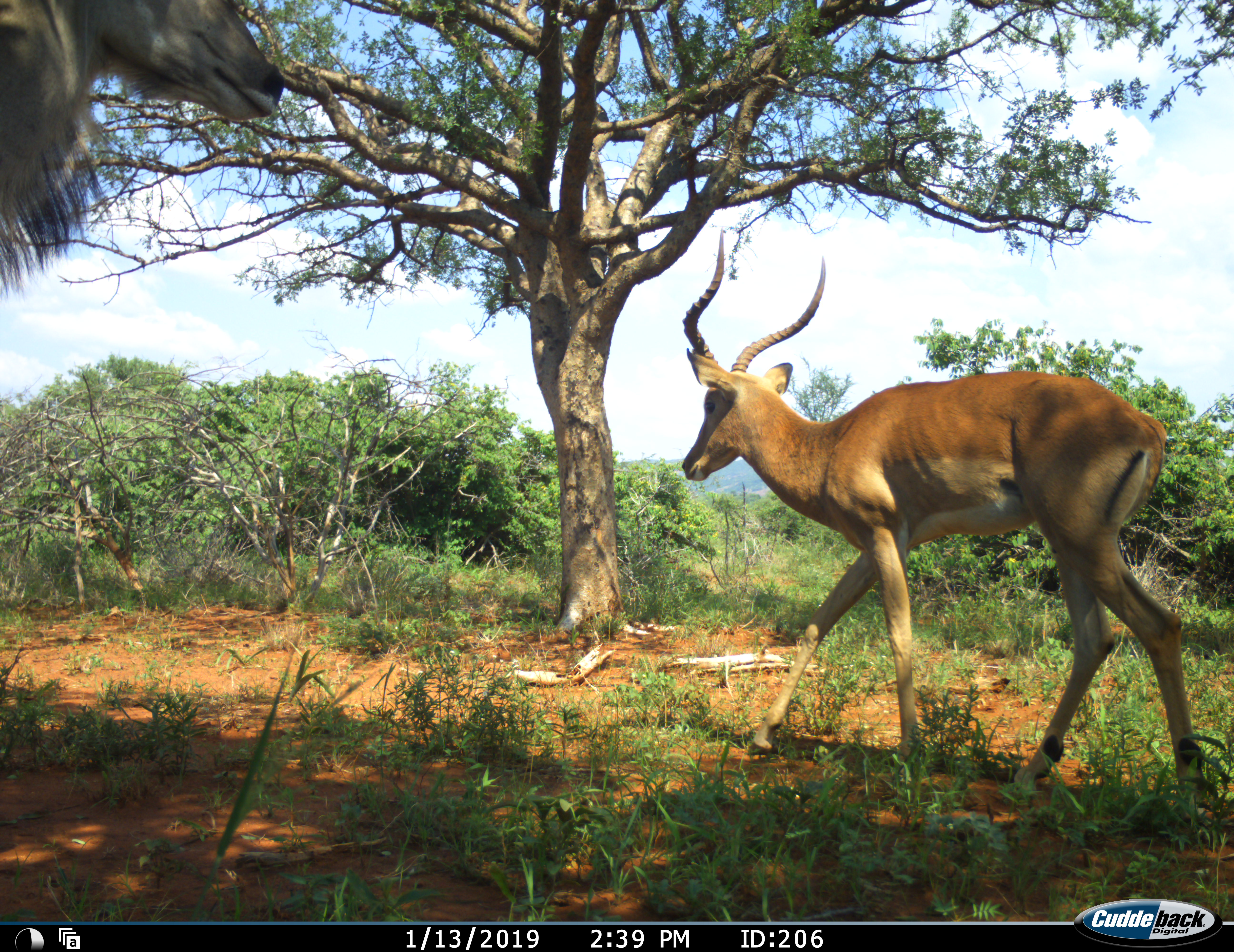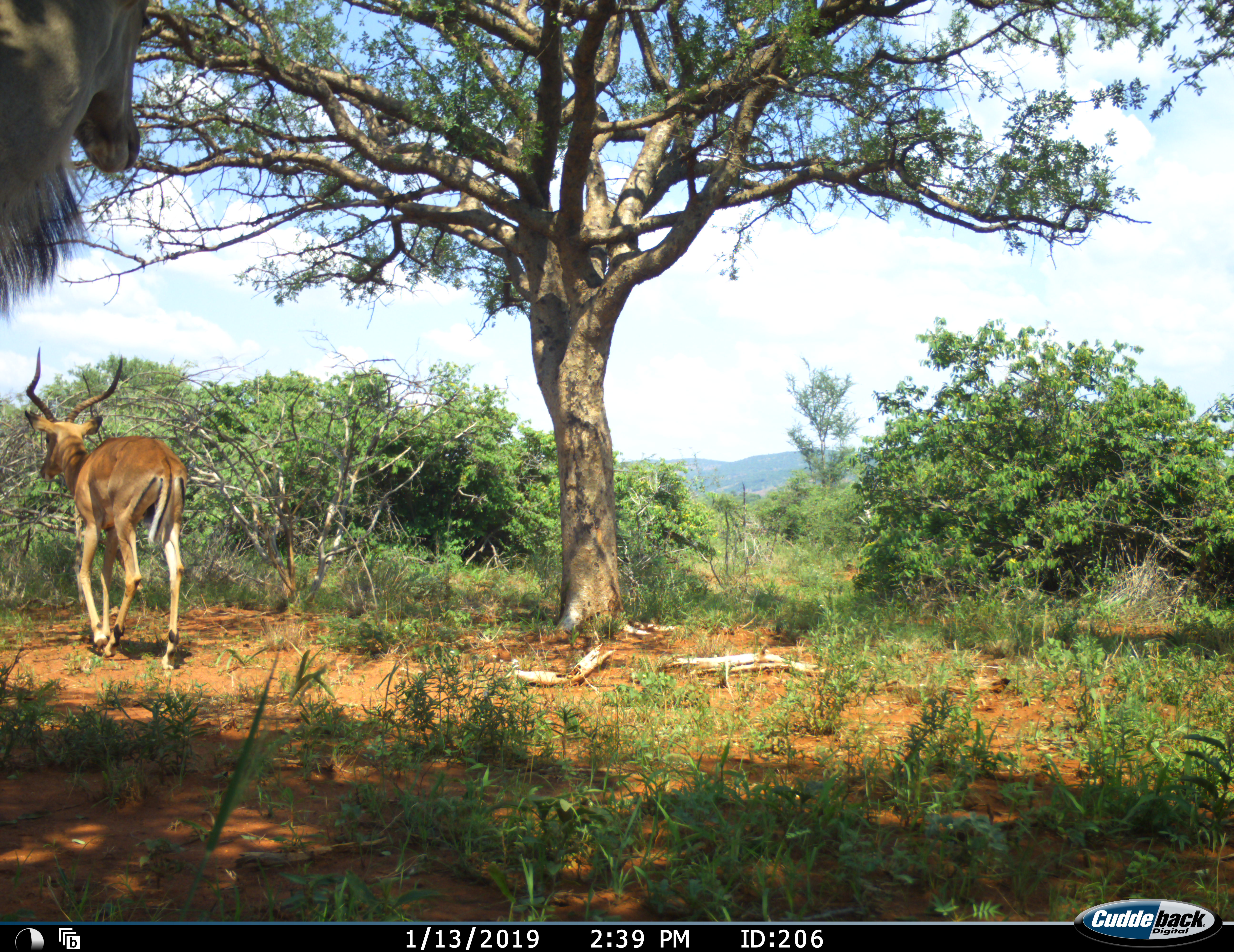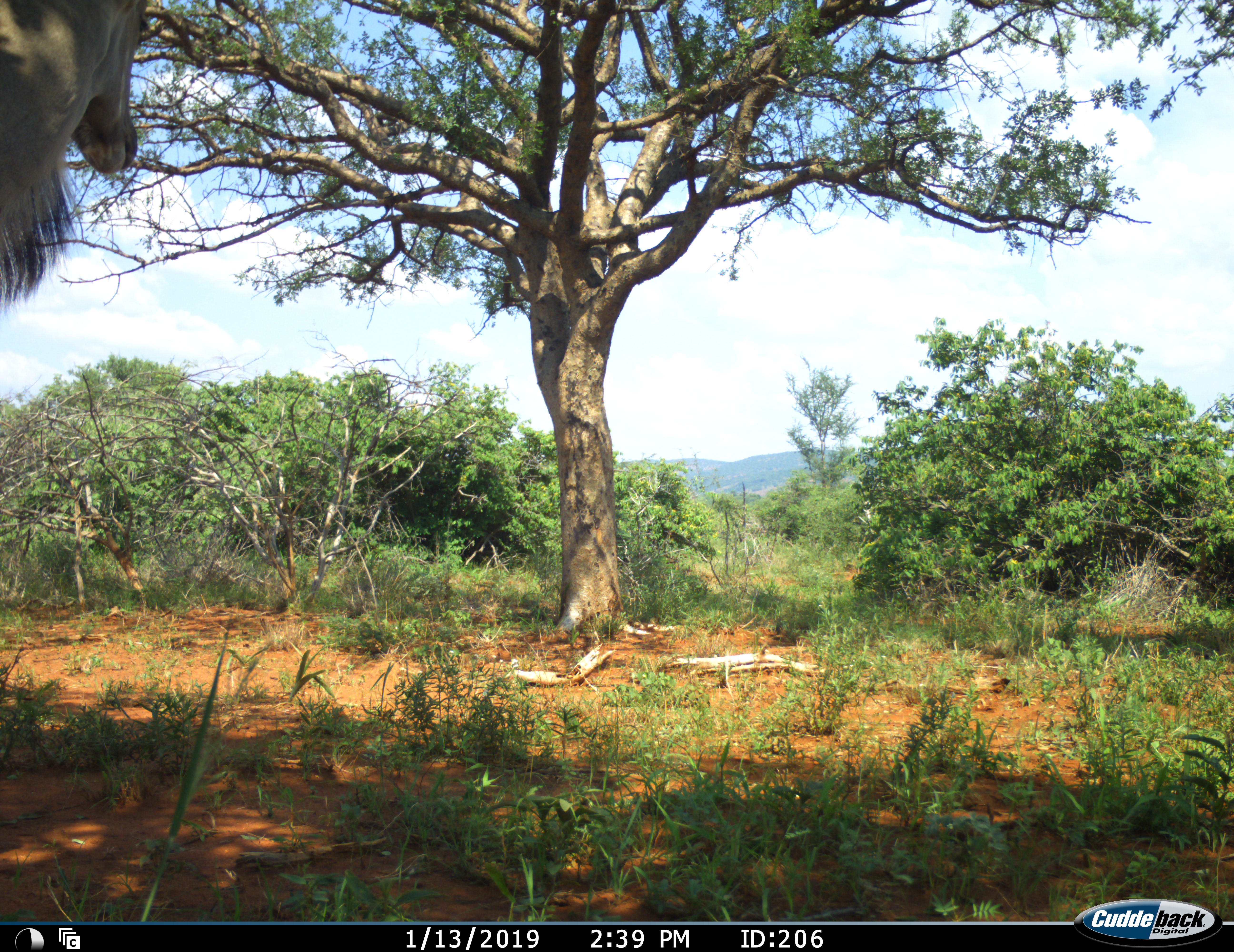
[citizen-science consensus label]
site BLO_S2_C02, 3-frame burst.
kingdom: Animalia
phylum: Chordata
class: Mammalia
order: Artiodactyla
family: Bovidae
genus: Aepyceros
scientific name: Aepyceros melampus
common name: impala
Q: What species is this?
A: Impala (Aepyceros melampus).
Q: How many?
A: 1.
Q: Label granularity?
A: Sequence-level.